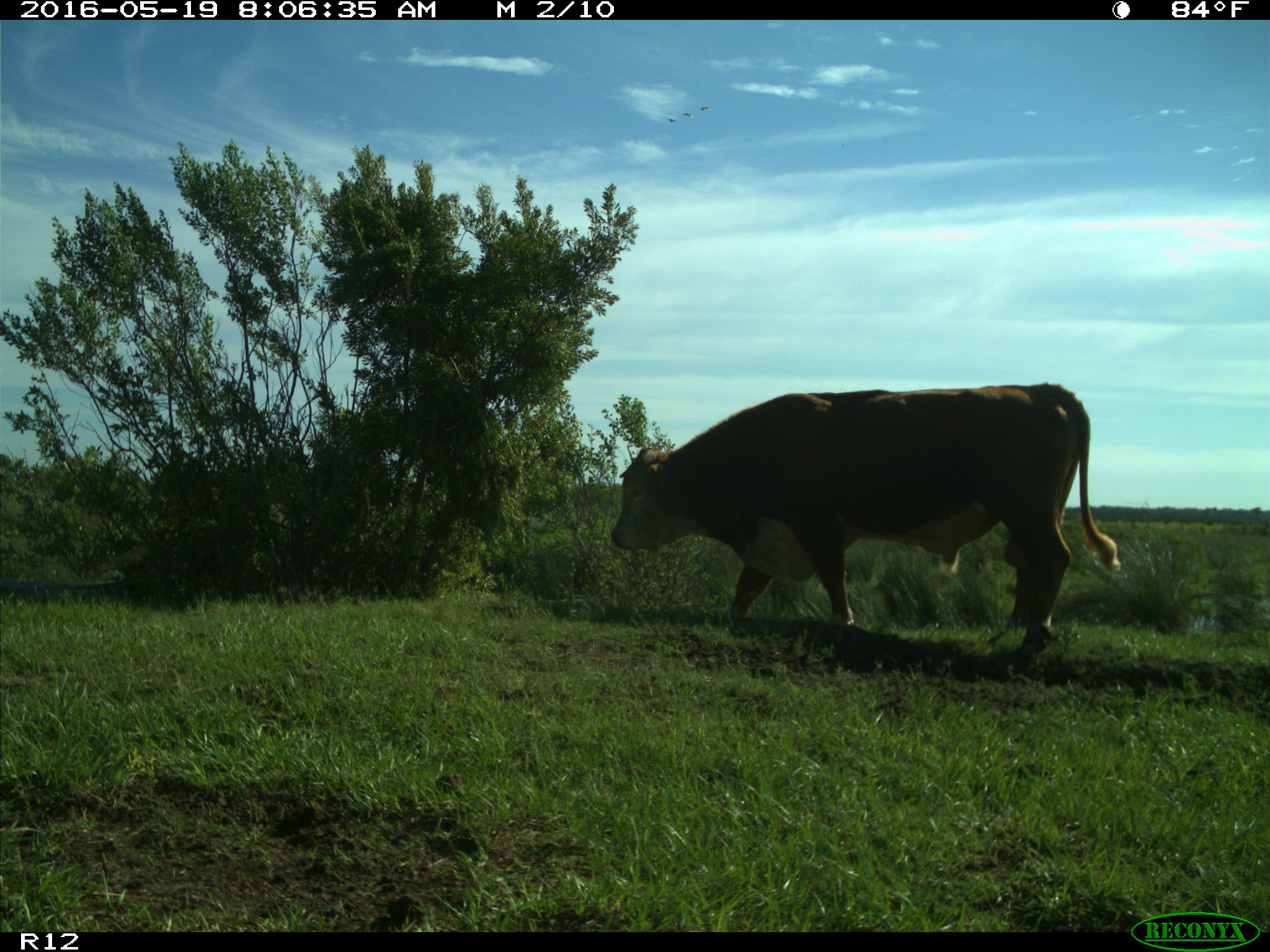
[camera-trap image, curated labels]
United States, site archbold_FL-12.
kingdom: Animalia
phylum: Chordata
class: Mammalia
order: Artiodactyla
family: Bovidae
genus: Bos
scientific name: Bos taurus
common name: domestic cow